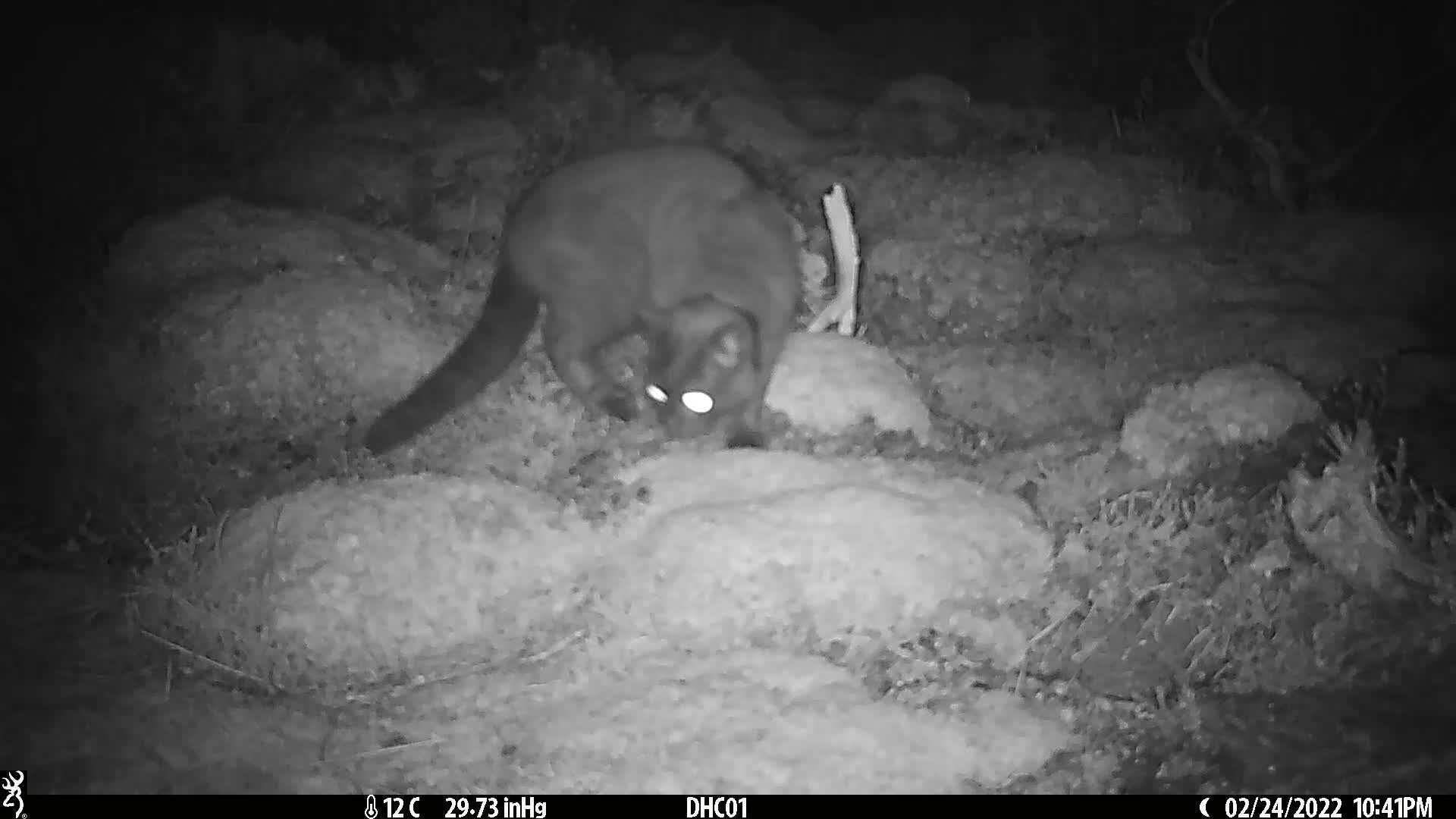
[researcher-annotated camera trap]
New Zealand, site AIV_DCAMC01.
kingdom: Animalia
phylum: Chordata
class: Mammalia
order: Carnivora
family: Felidae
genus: Felis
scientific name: Felis catus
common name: domestic cat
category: cat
Cat (domestic cat) (Felis catus).